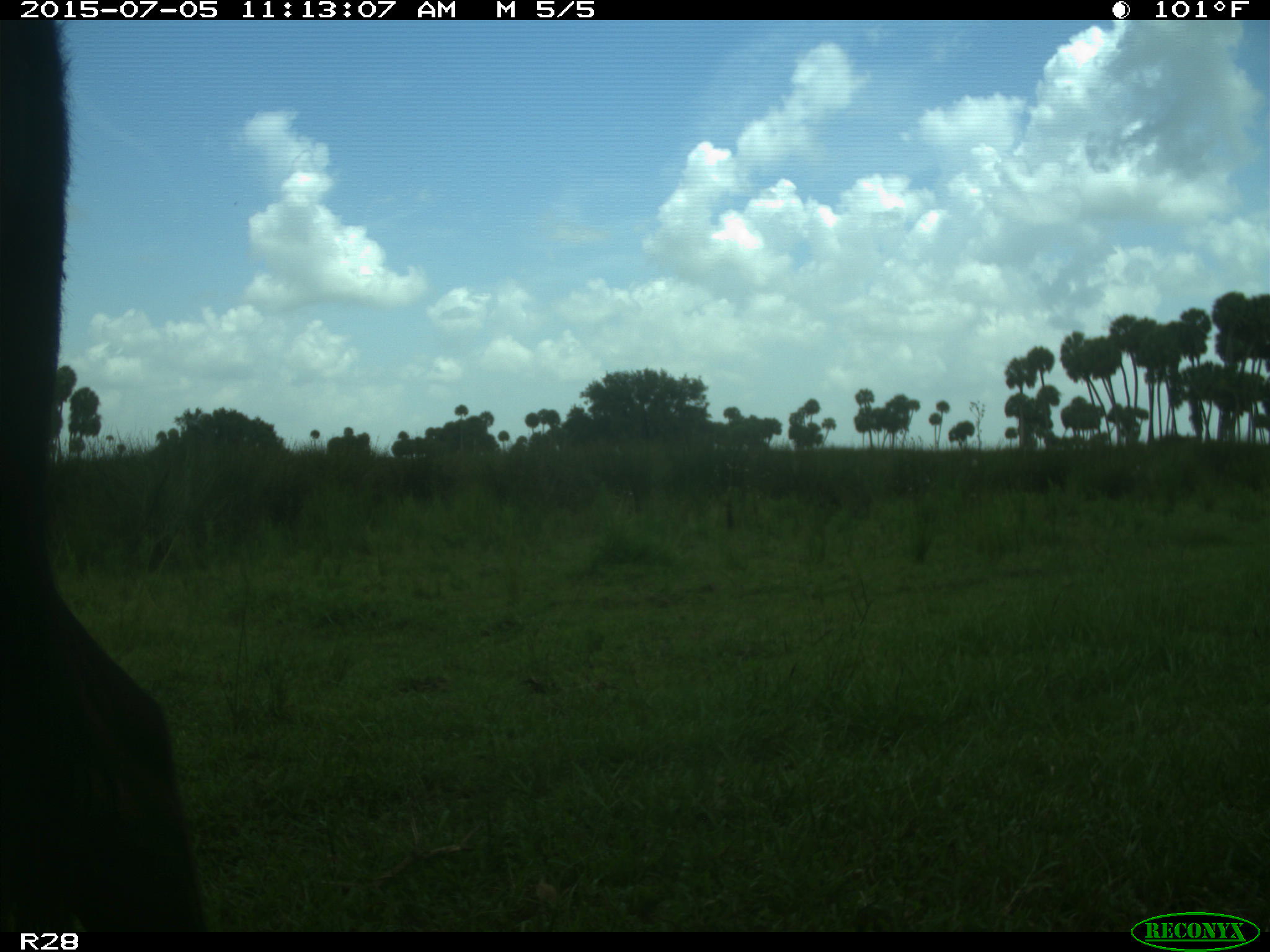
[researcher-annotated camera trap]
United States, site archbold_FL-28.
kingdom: Animalia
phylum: Chordata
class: Mammalia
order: Artiodactyla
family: Bovidae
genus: Bos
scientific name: Bos taurus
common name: domestic cow